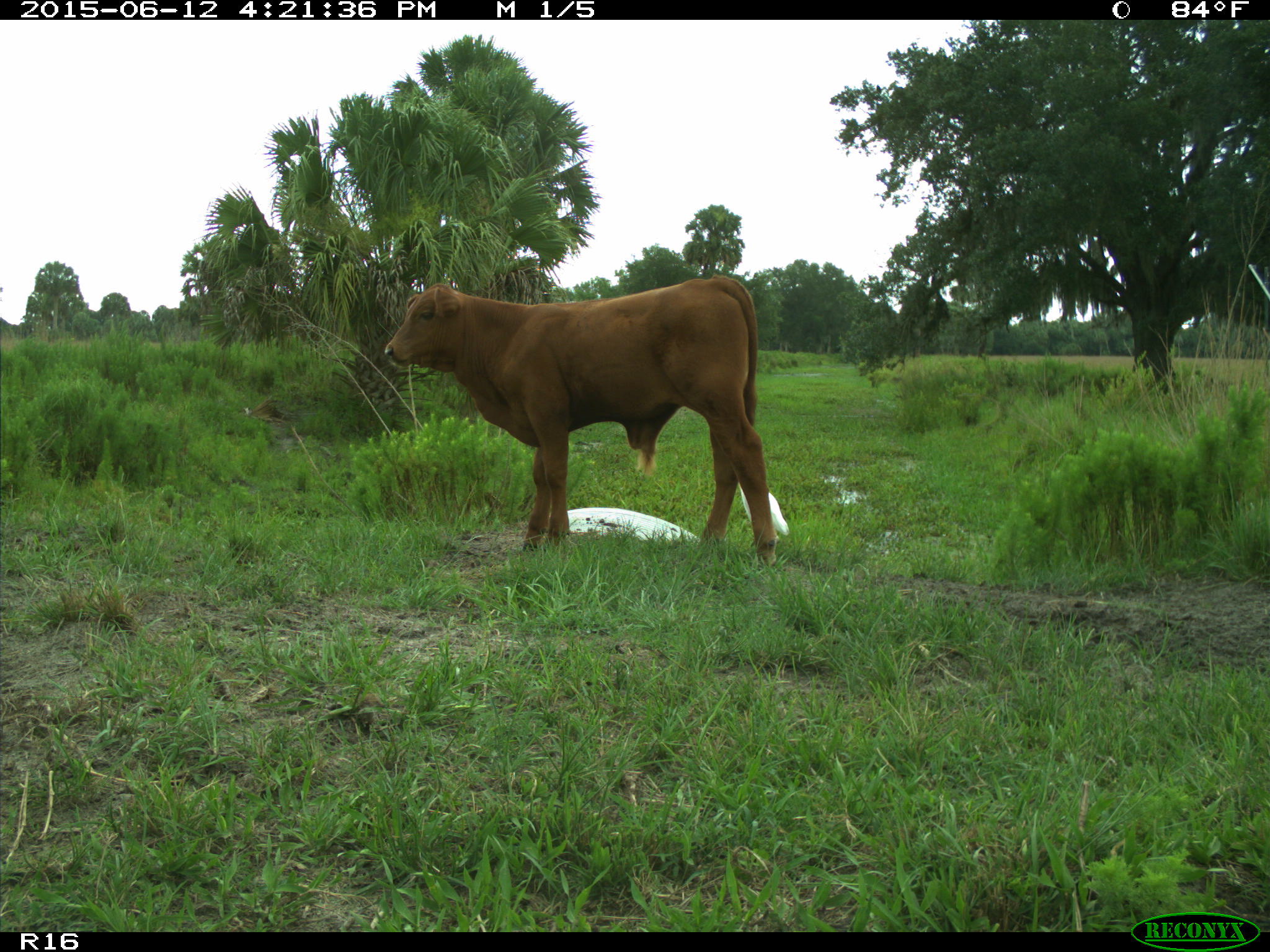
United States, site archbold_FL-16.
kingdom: Animalia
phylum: Chordata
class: Mammalia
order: Artiodactyla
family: Bovidae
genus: Bos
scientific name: Bos taurus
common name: domestic cow